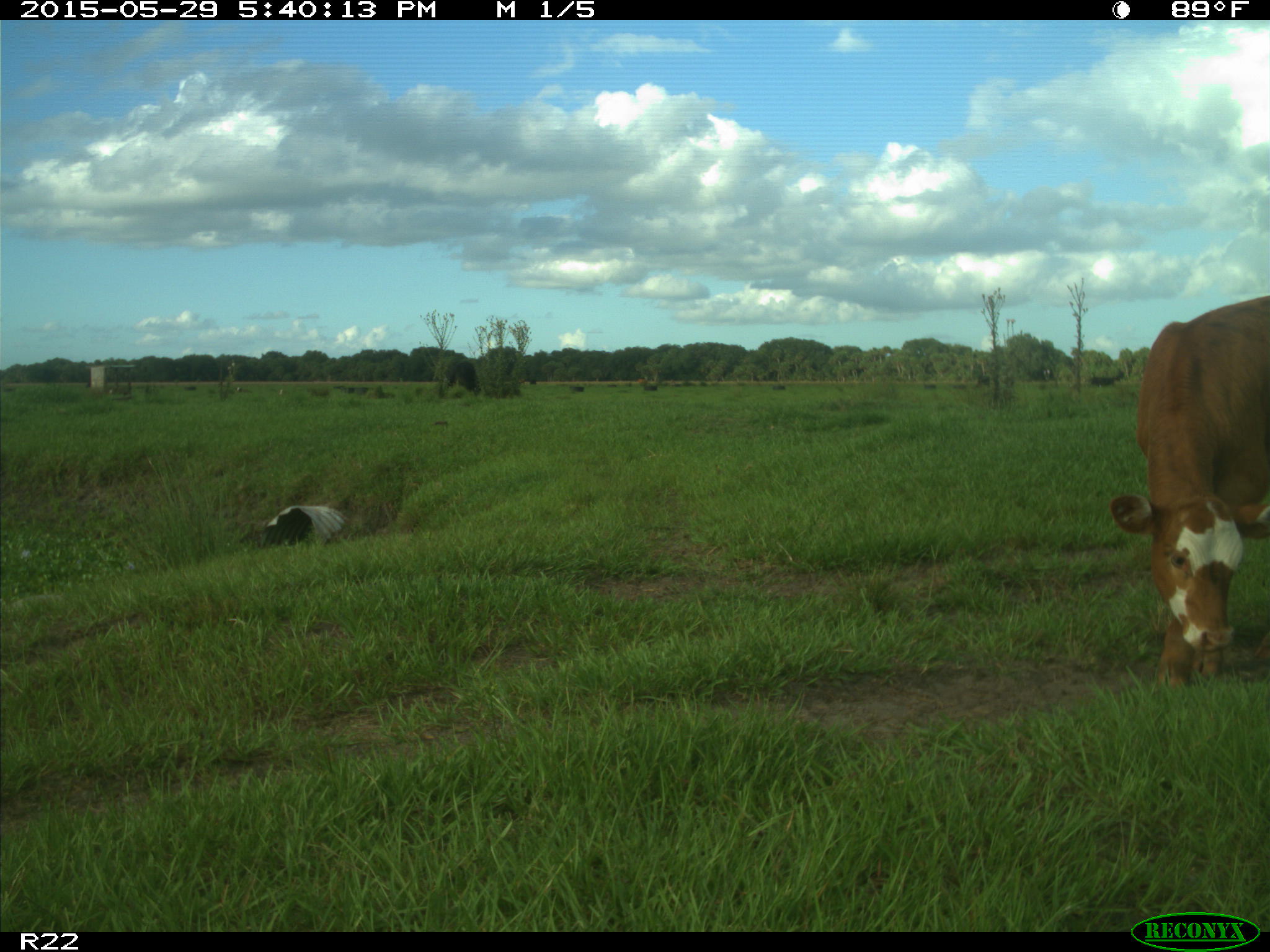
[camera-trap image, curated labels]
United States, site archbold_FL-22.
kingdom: Animalia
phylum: Chordata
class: Mammalia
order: Artiodactyla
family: Bovidae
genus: Bos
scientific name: Bos taurus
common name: domestic cow